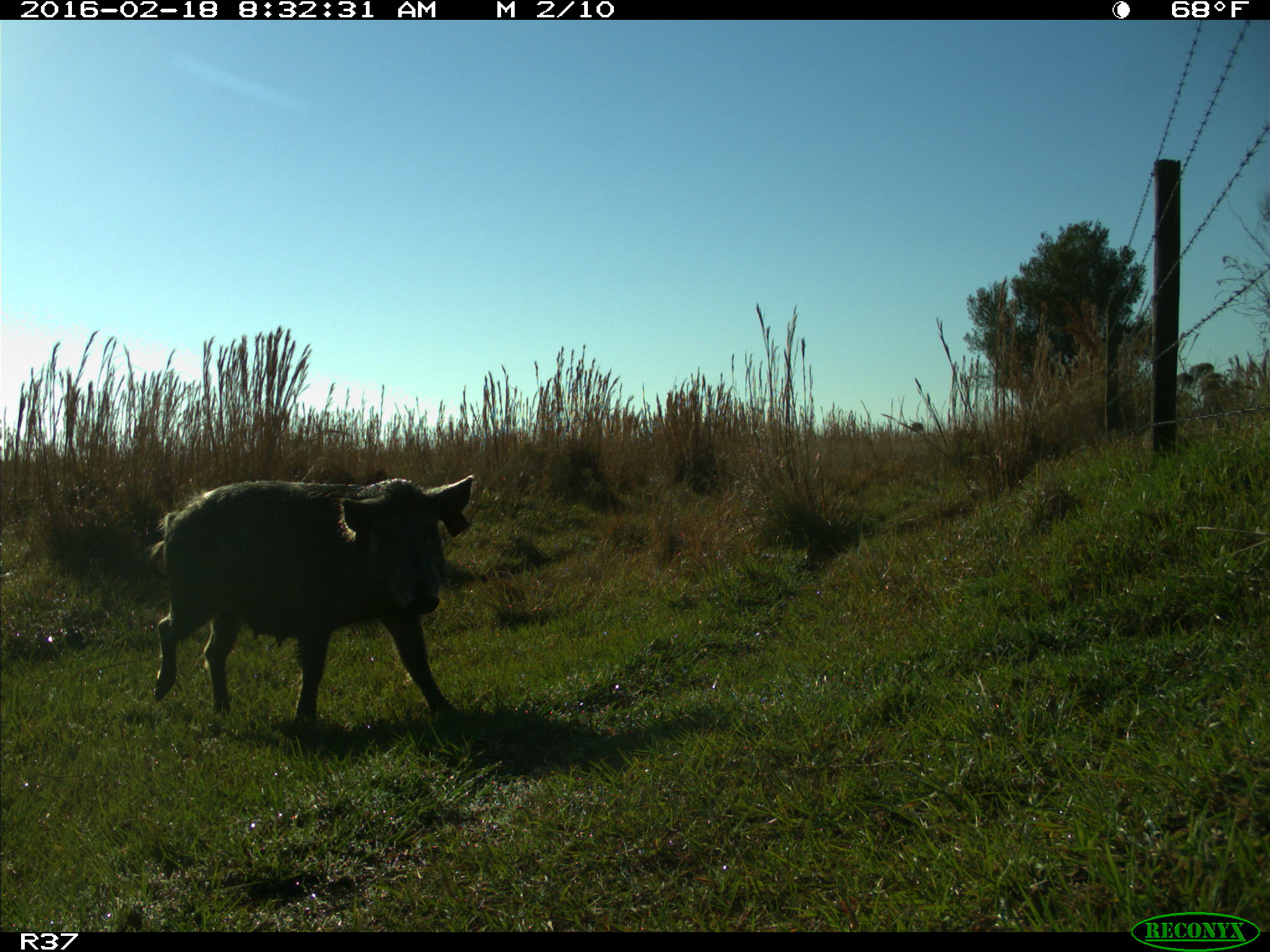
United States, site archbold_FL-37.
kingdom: Animalia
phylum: Chordata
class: Mammalia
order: Artiodactyla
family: Suidae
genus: Sus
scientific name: Sus scrofa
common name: wild boar